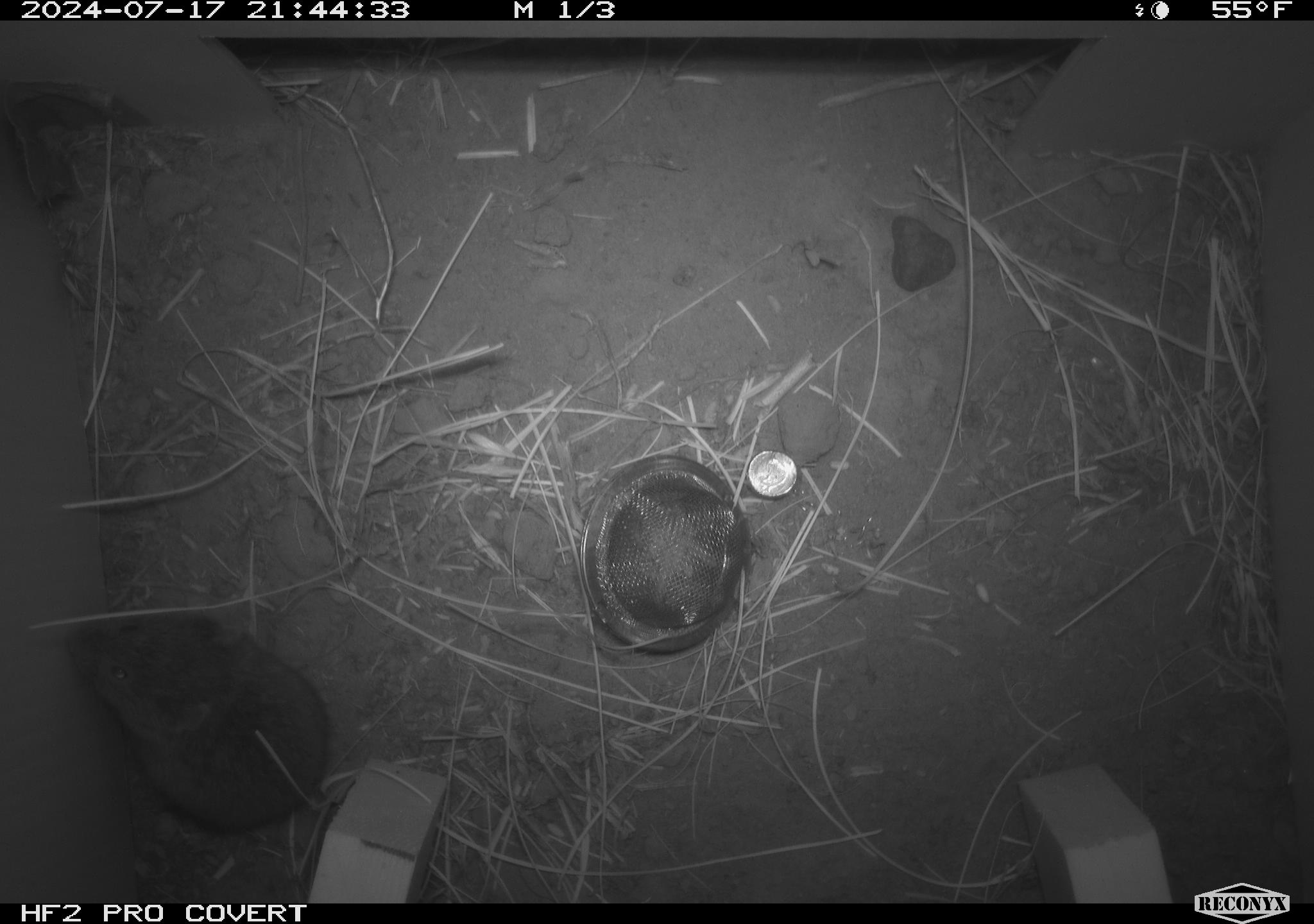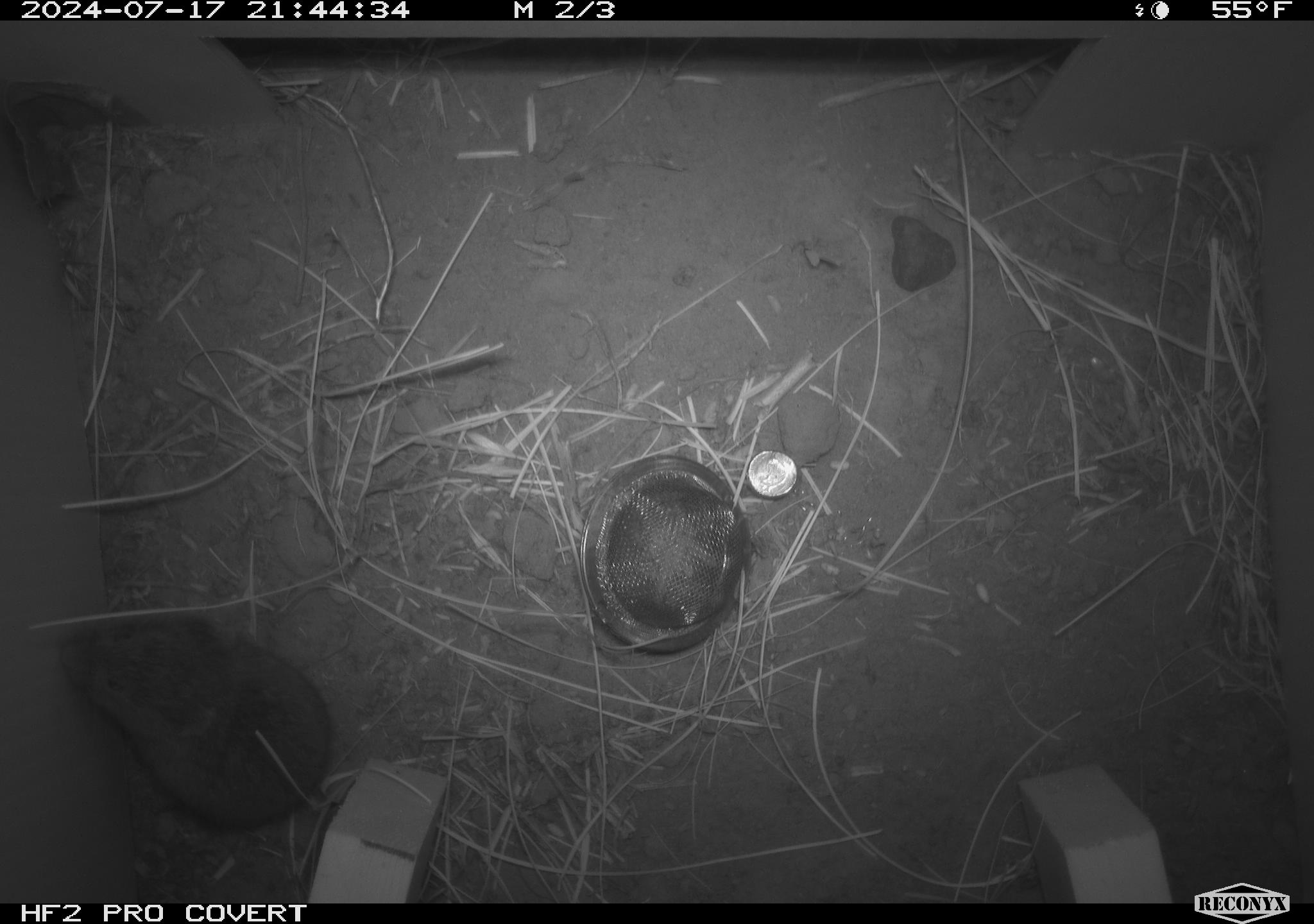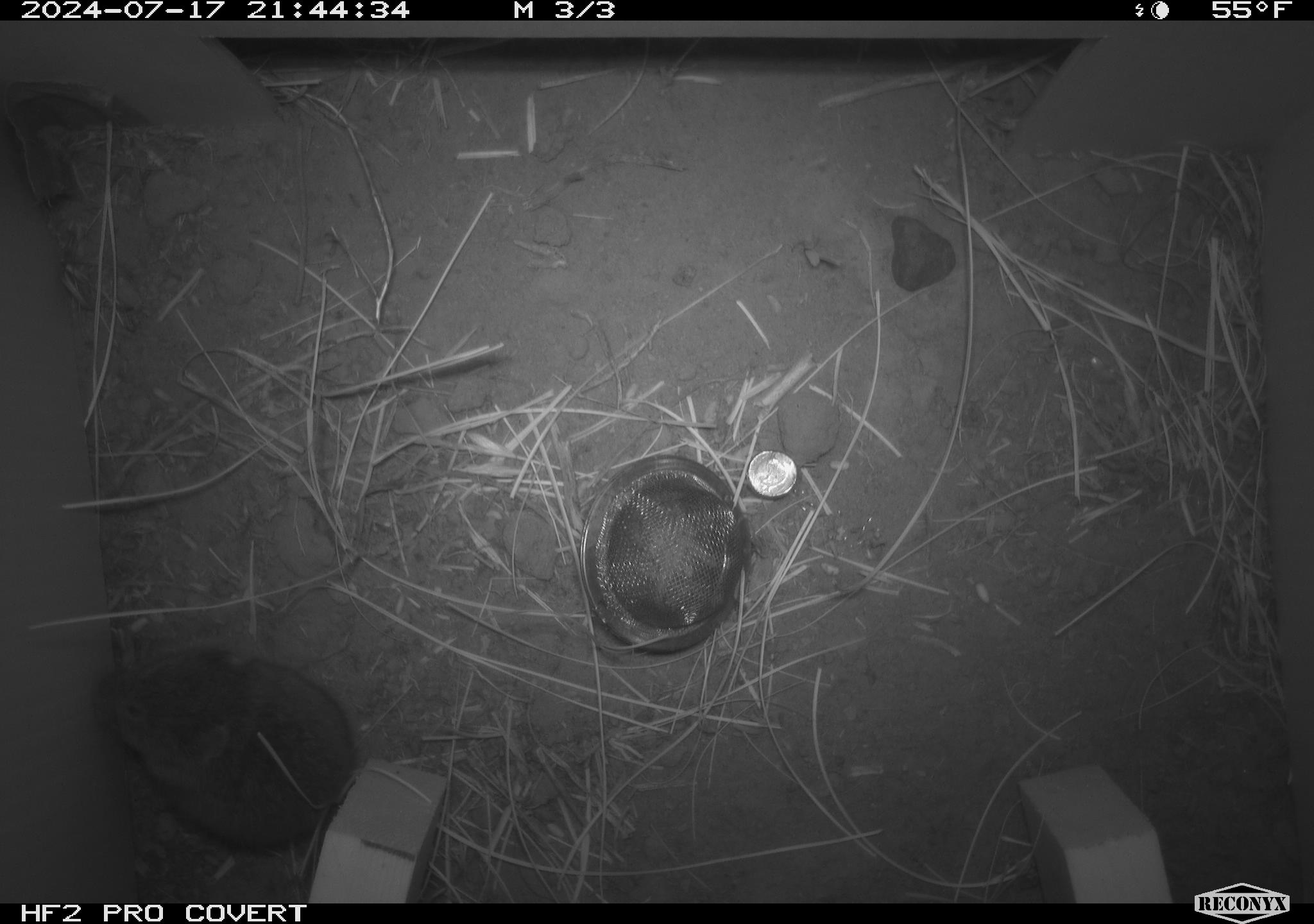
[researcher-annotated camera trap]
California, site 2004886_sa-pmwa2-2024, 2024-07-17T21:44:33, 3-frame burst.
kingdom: Animalia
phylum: Chordata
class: Mammalia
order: Rodentia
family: Cricetidae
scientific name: Arvicolinae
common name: voles, lemmings, and muskrats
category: arvicolinae subfamily